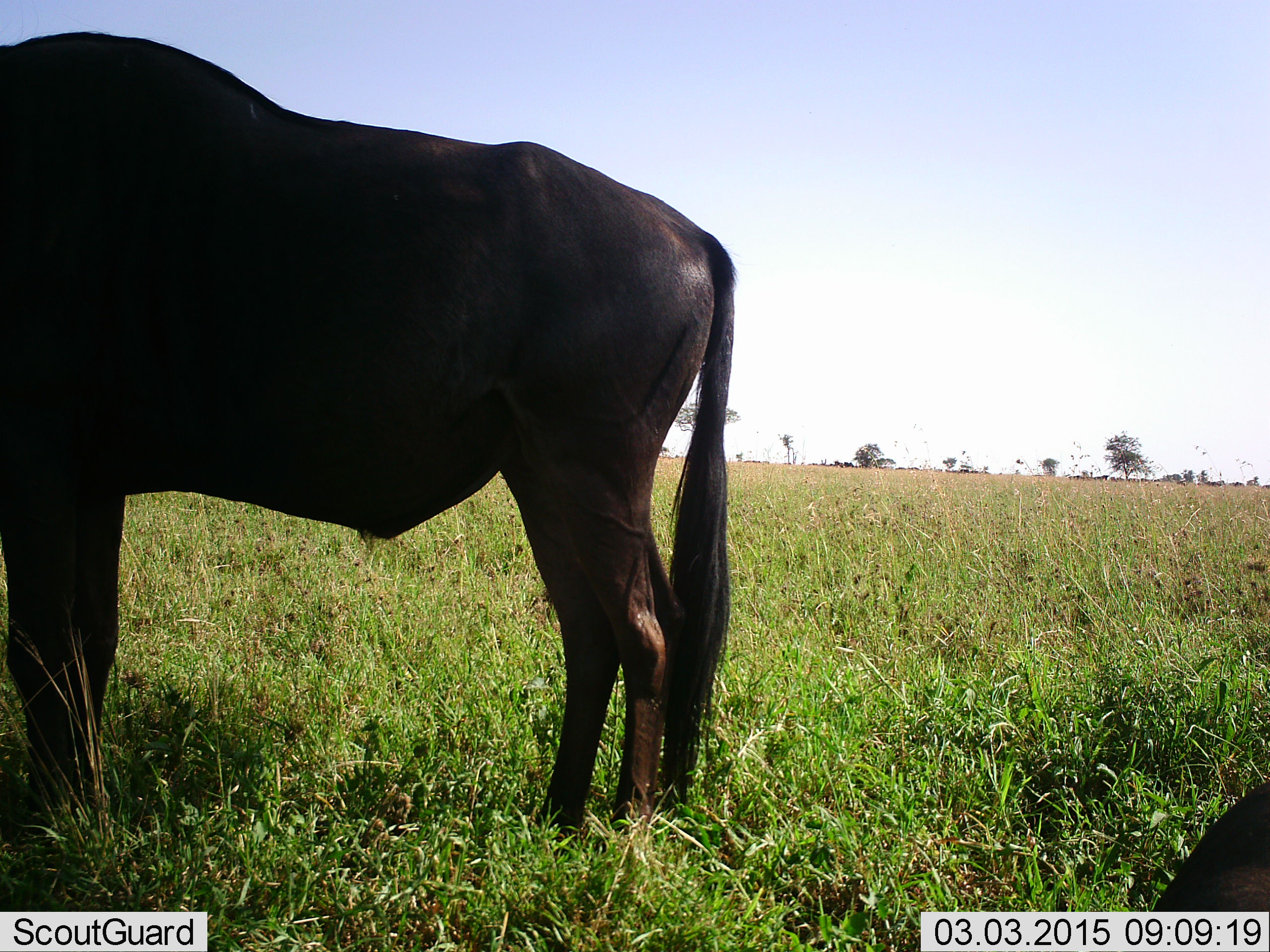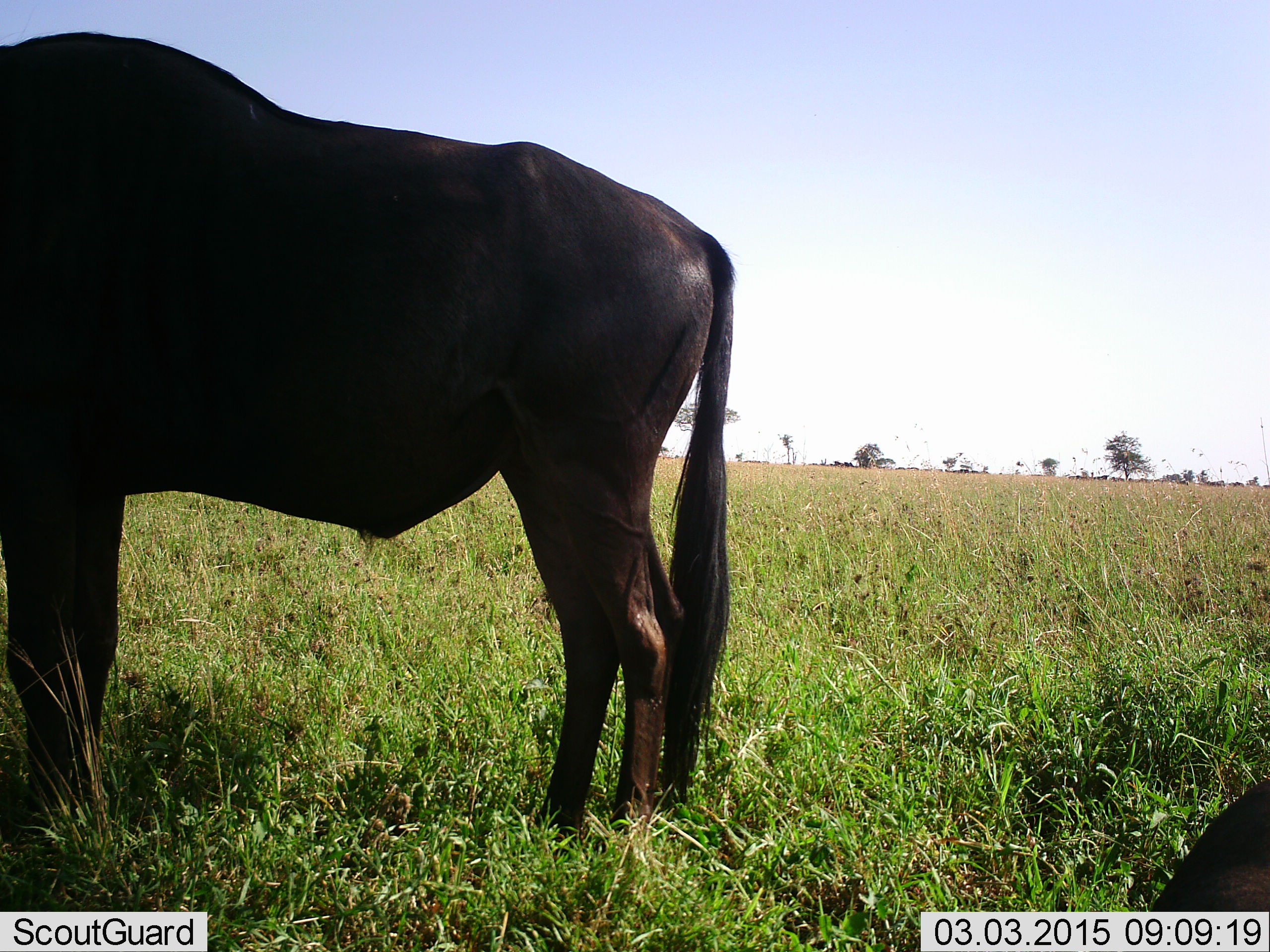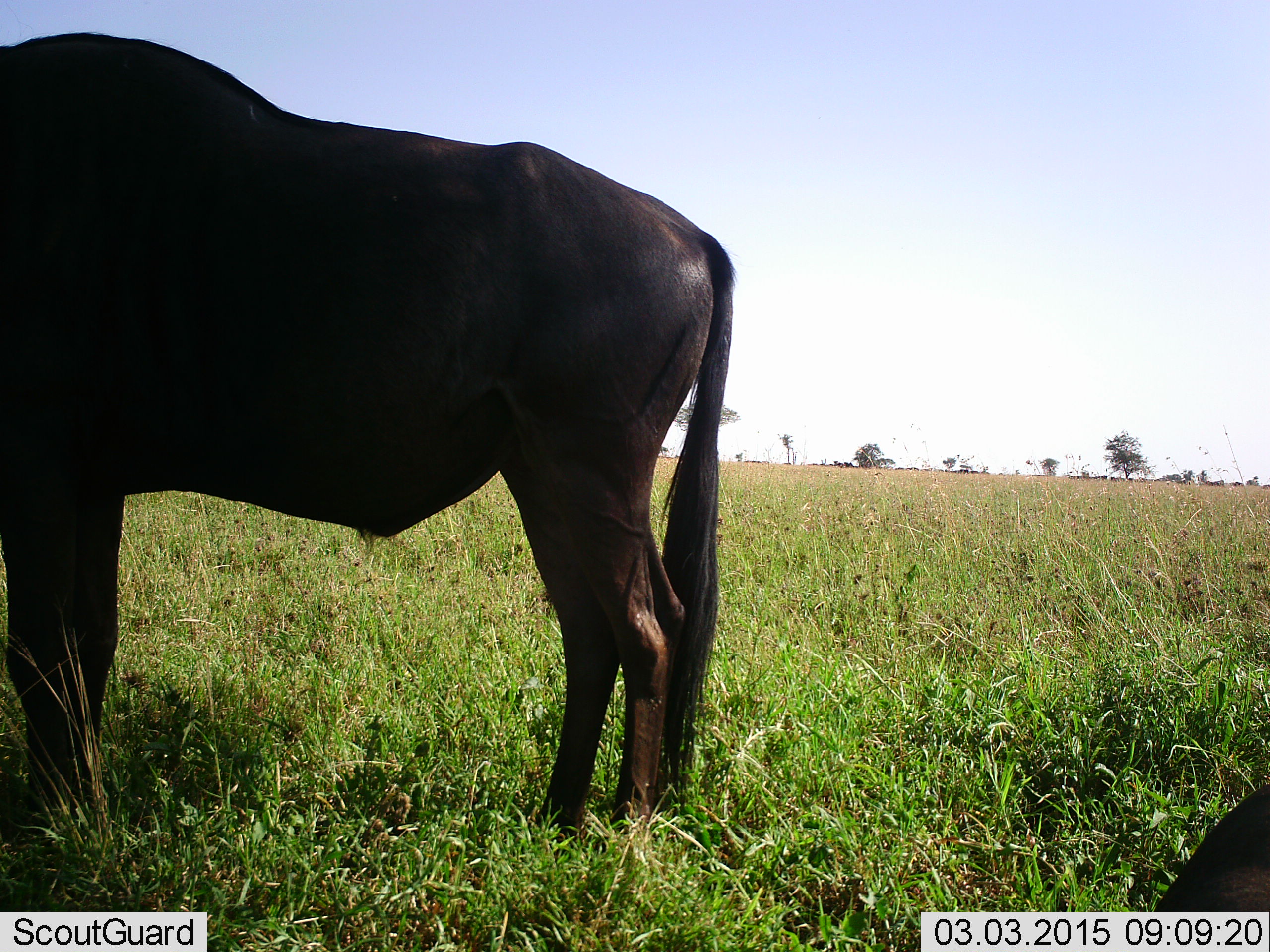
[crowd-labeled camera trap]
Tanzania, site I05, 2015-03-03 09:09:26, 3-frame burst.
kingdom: Animalia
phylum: Chordata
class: Mammalia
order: Artiodactyla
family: Bovidae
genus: Connochaetes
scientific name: Connochaetes taurinus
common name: blue wildebeest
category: wildebeest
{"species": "wildebeest (blue wildebeest) (Connochaetes taurinus)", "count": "1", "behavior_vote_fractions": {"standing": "90%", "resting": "30%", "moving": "0%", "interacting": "0%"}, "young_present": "0%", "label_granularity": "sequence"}